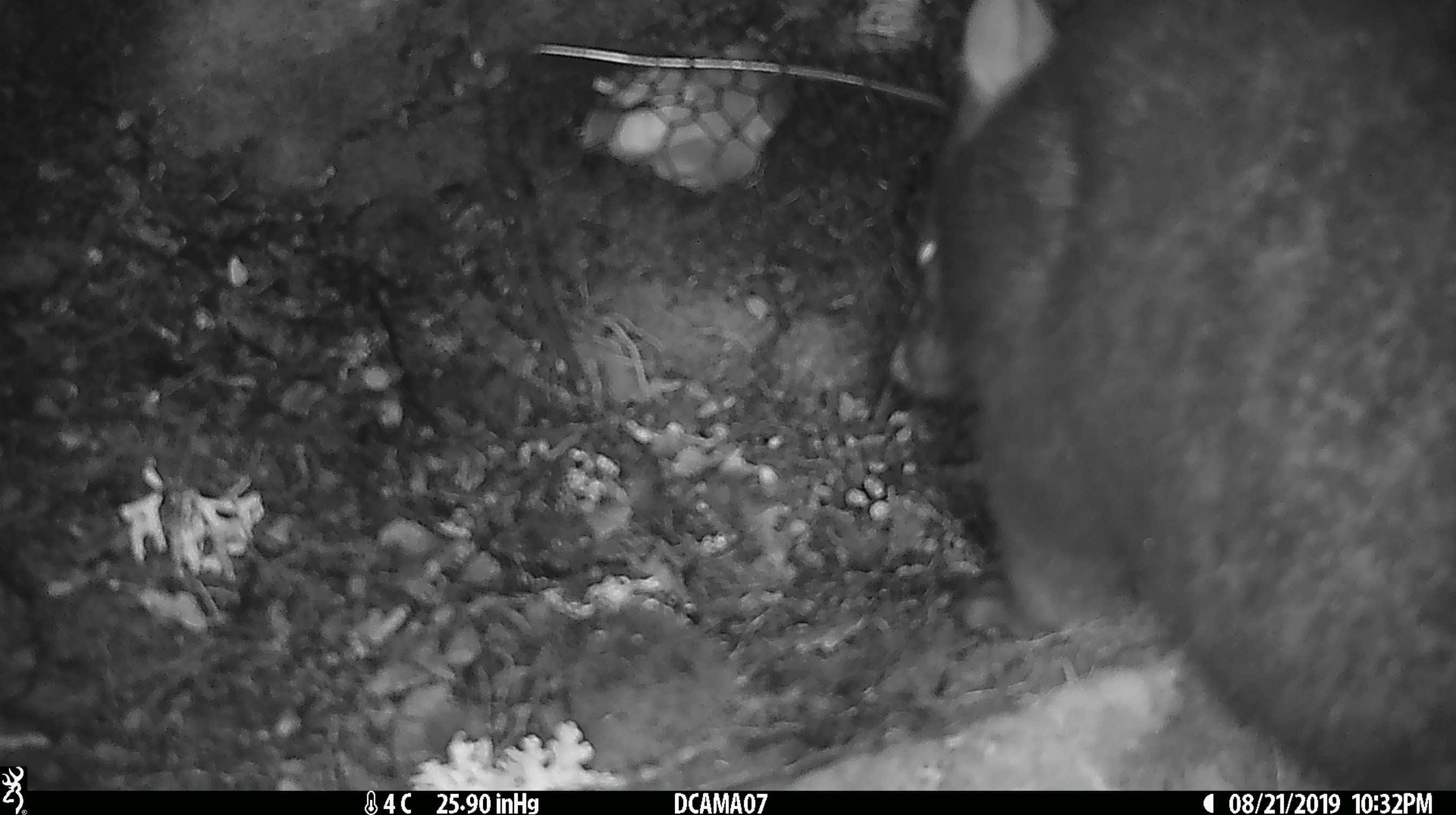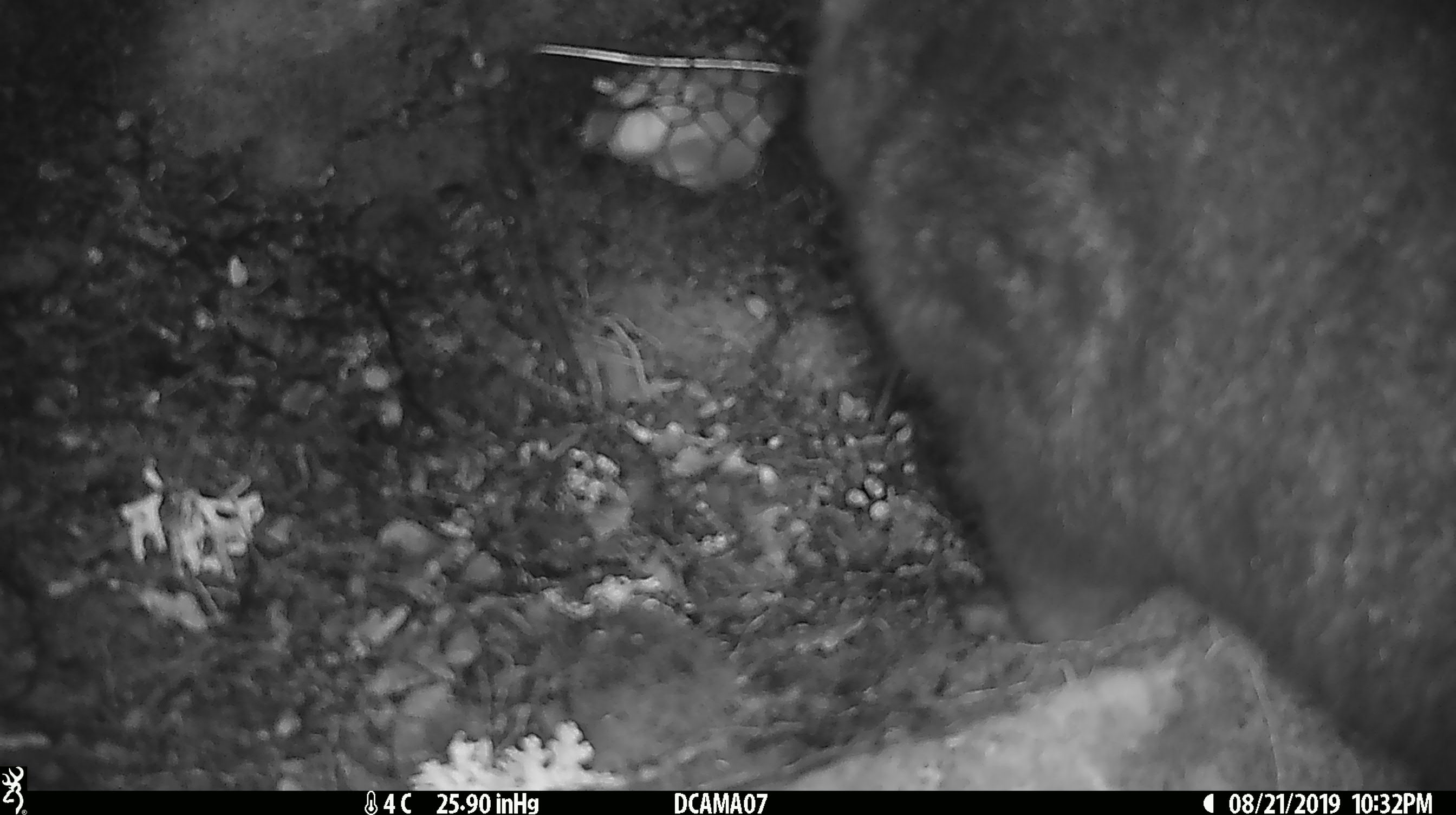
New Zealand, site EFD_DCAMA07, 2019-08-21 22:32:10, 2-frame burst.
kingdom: Animalia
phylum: Chordata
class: Mammalia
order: Diprotodontia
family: Phalangeridae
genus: Trichosurus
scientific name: Trichosurus vulpecula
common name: common brushtail possum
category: possum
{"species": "possum (common brushtail possum) (Trichosurus vulpecula)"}